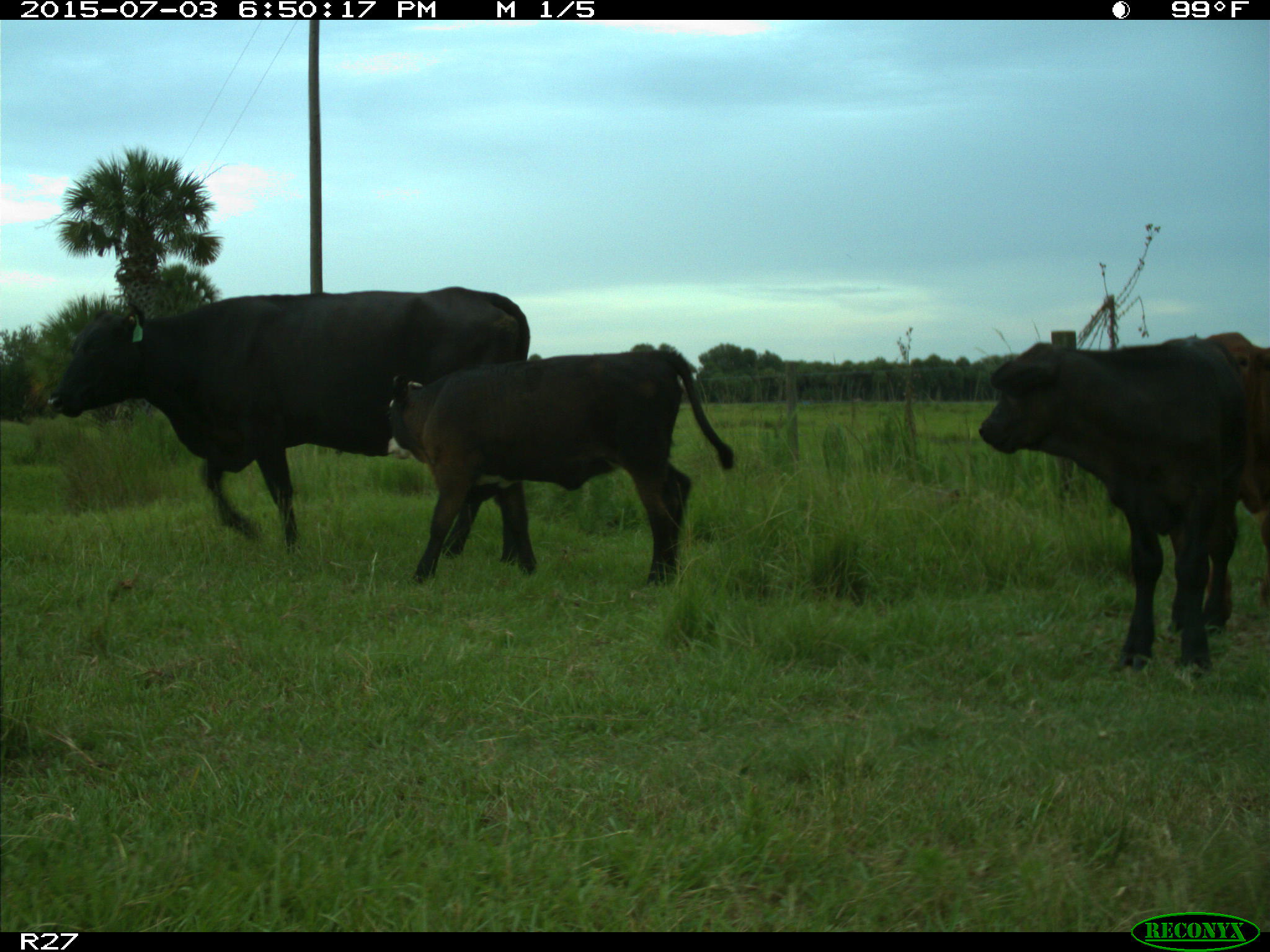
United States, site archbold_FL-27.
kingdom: Animalia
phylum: Chordata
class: Mammalia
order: Artiodactyla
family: Bovidae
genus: Bos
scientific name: Bos taurus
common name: domestic cow